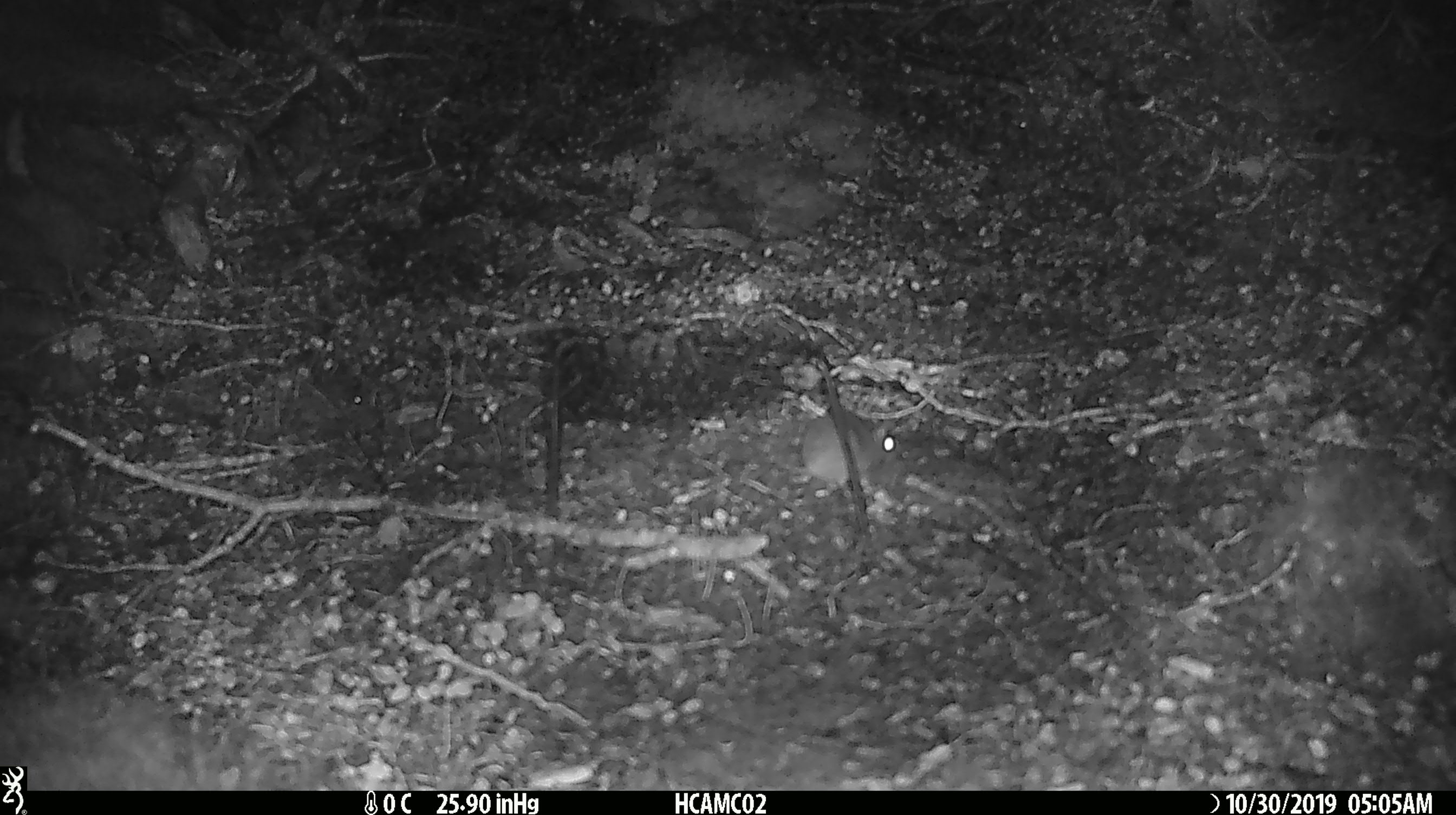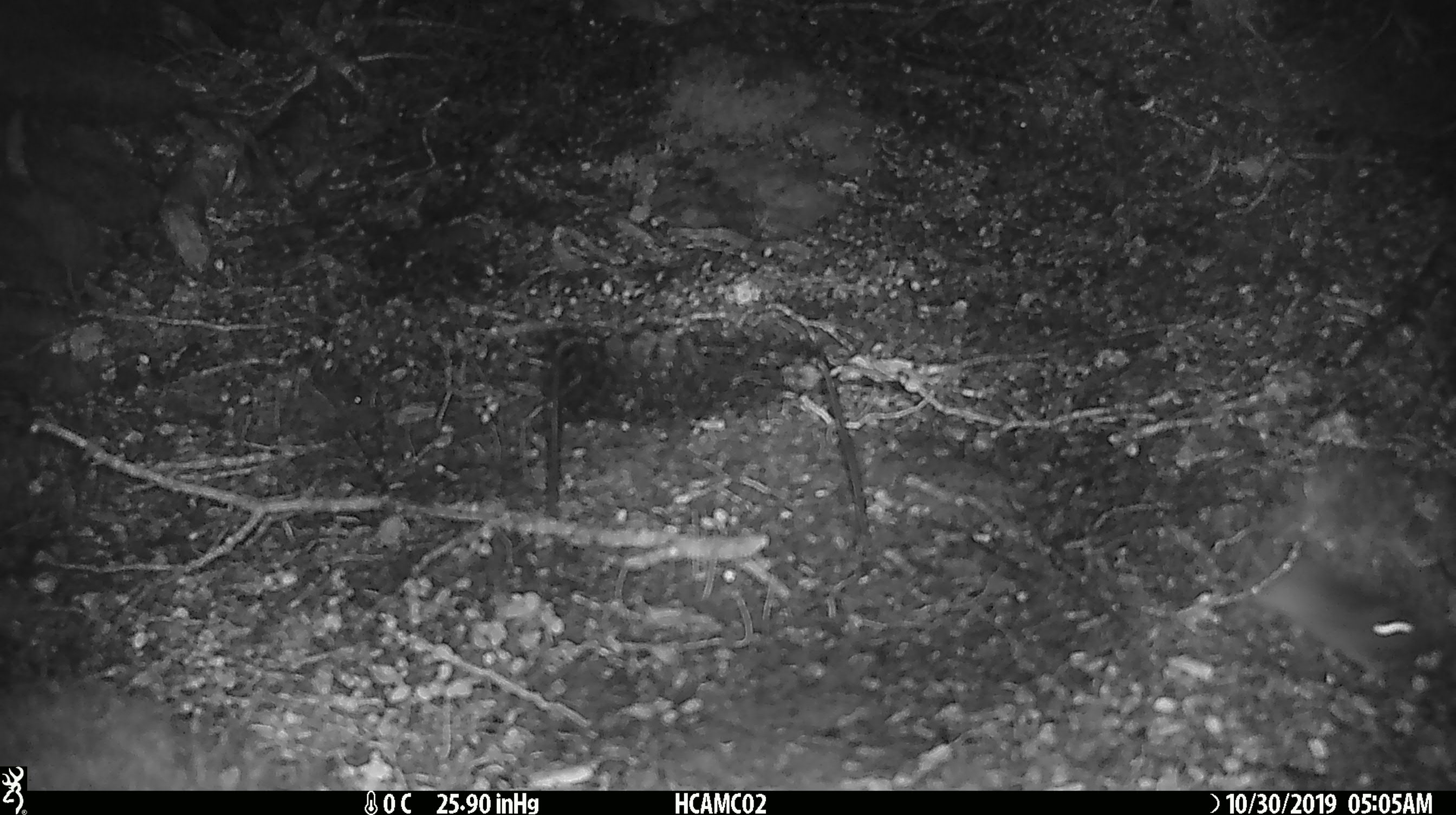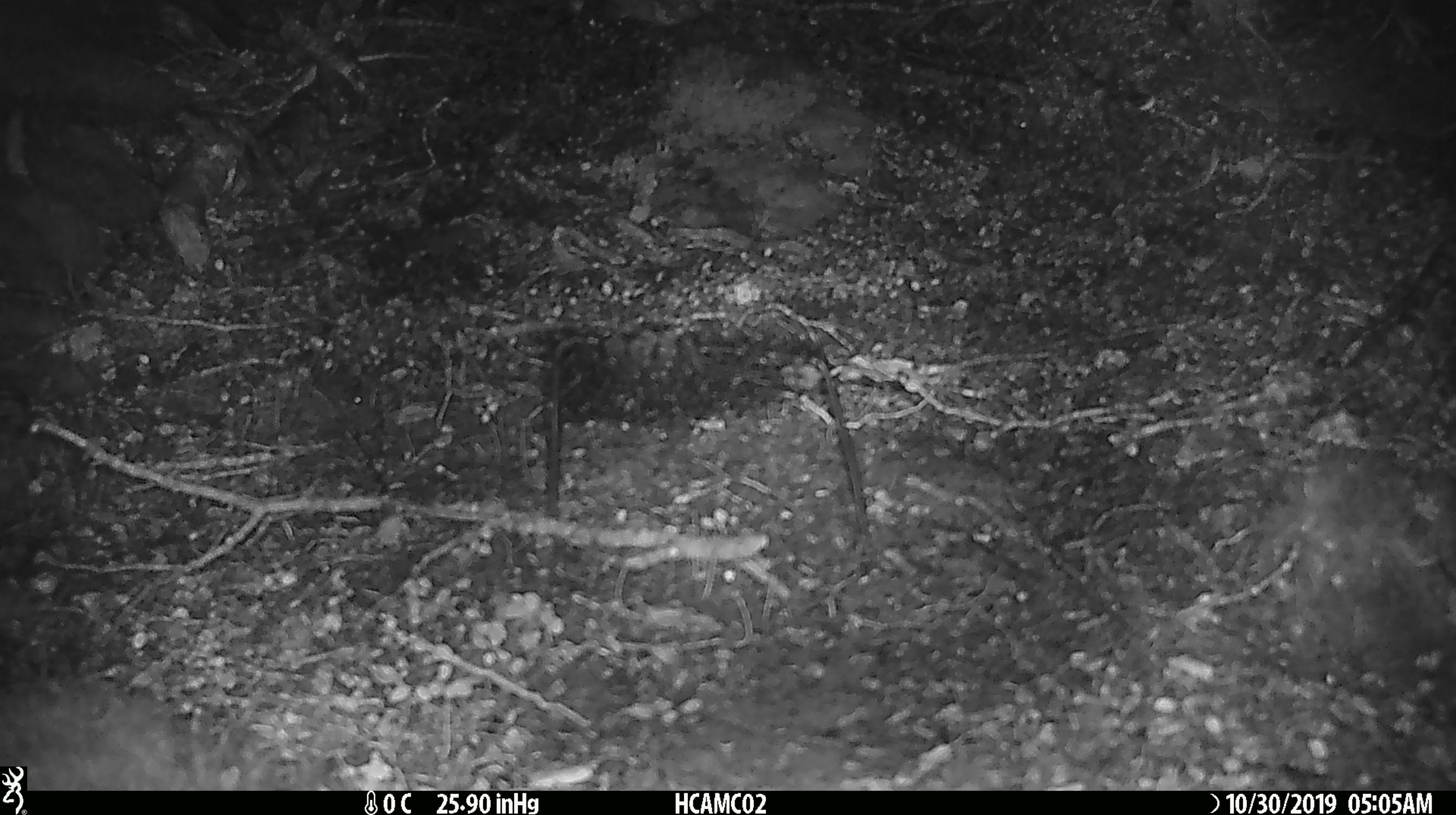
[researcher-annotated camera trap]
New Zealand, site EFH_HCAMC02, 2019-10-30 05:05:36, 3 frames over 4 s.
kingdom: Animalia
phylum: Chordata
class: Mammalia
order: Rodentia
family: Muridae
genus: Mus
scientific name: Mus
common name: mouse